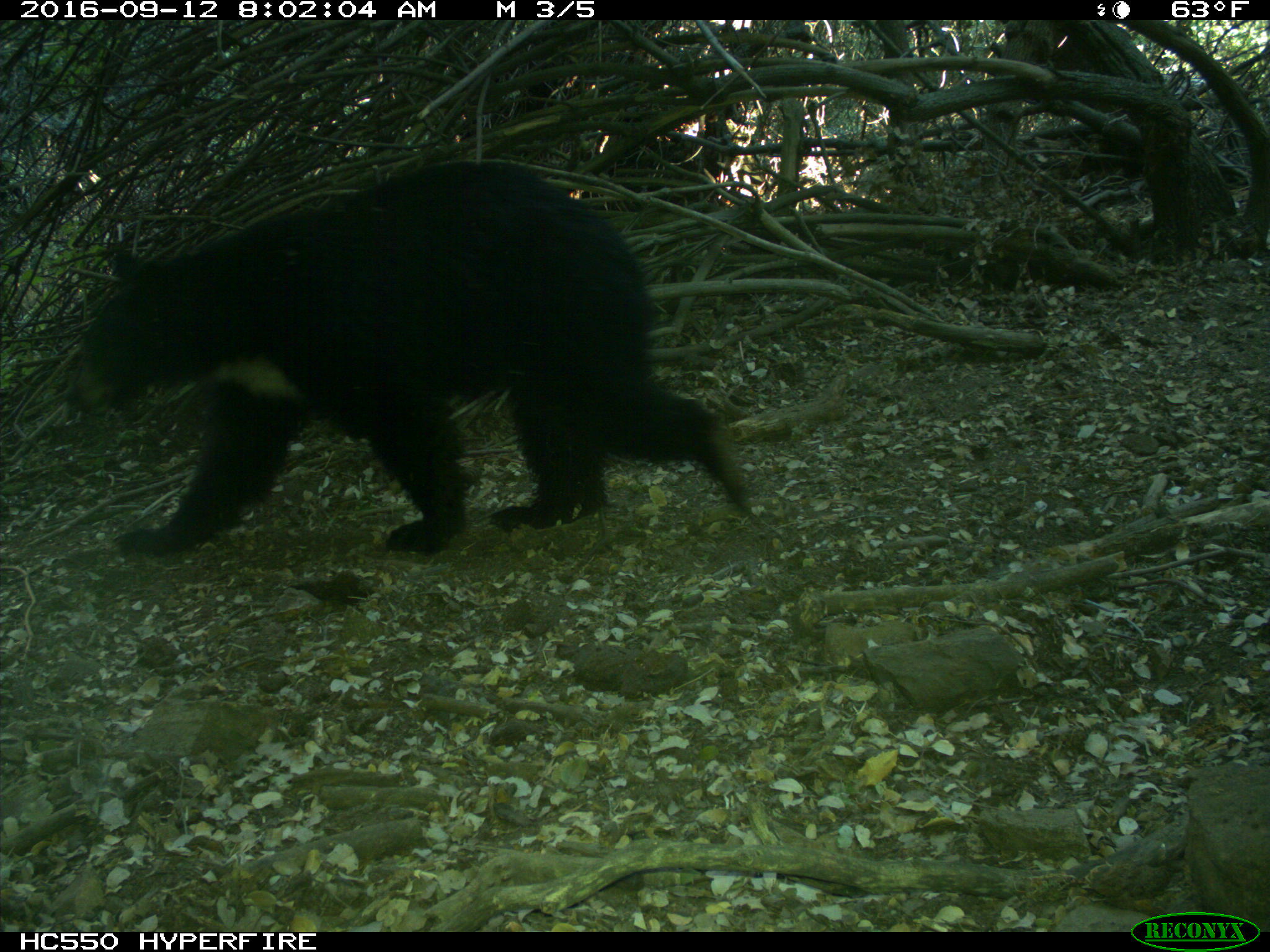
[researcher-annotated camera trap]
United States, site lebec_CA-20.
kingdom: Animalia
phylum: Chordata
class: Mammalia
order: Carnivora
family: Ursidae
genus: Ursus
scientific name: Ursus americanus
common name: american black bear